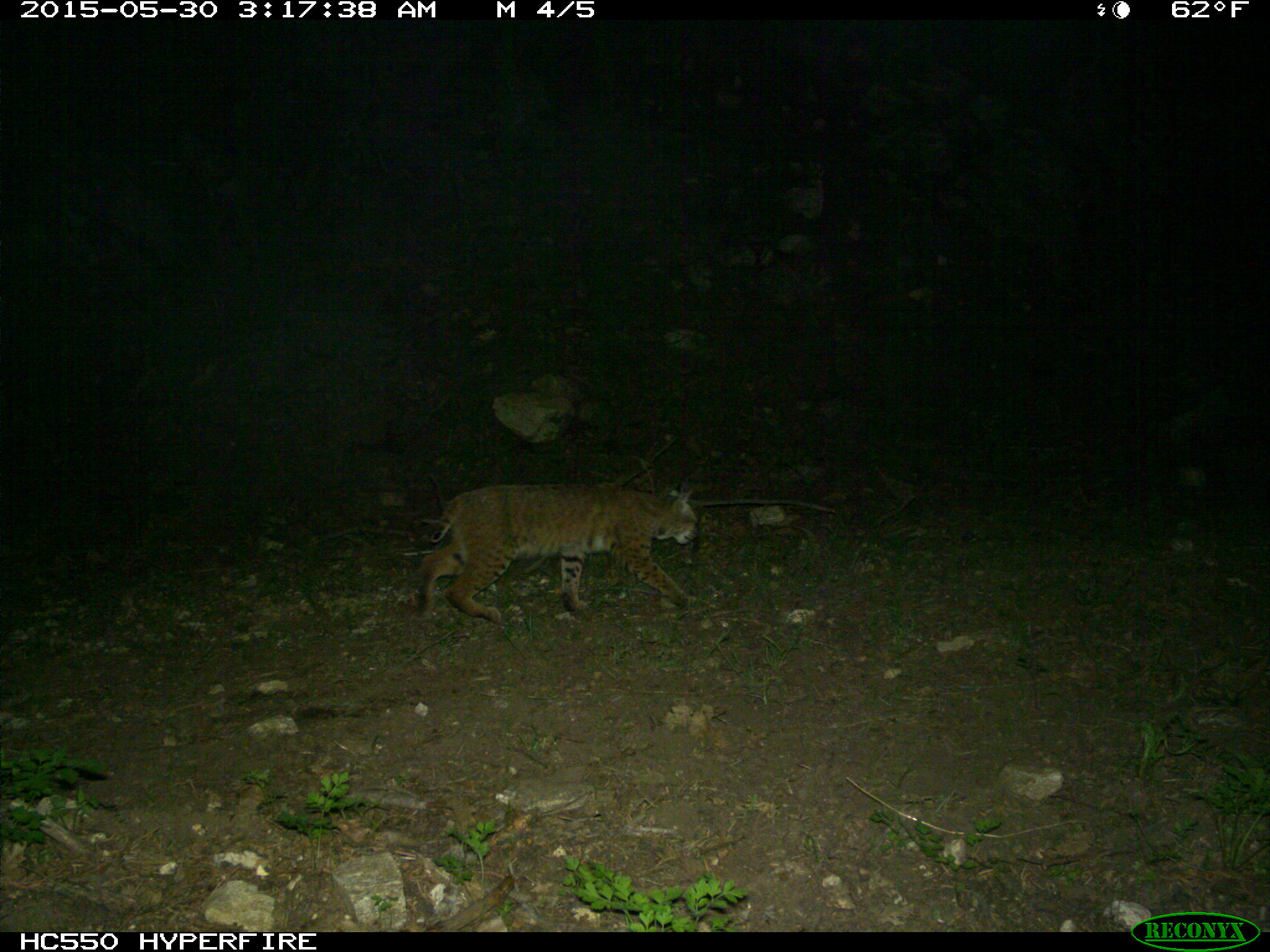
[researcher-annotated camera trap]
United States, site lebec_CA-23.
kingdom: Animalia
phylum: Chordata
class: Mammalia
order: Carnivora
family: Felidae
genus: Lynx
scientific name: Lynx rufus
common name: bobcat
Lynx rufus (bobcat).